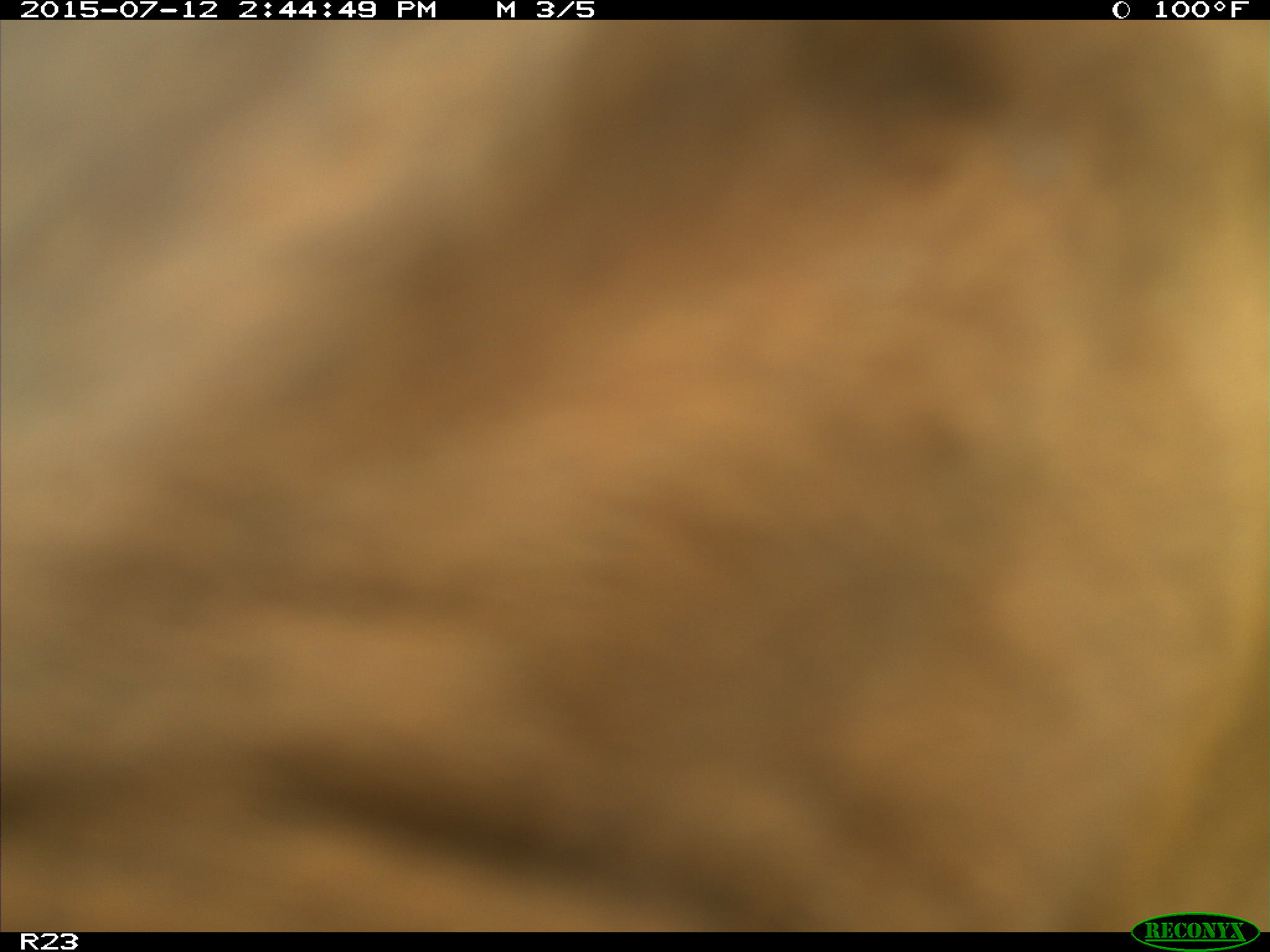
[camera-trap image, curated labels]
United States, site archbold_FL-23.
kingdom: Animalia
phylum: Chordata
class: Mammalia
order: Artiodactyla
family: Bovidae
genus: Bos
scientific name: Bos taurus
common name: domestic cow